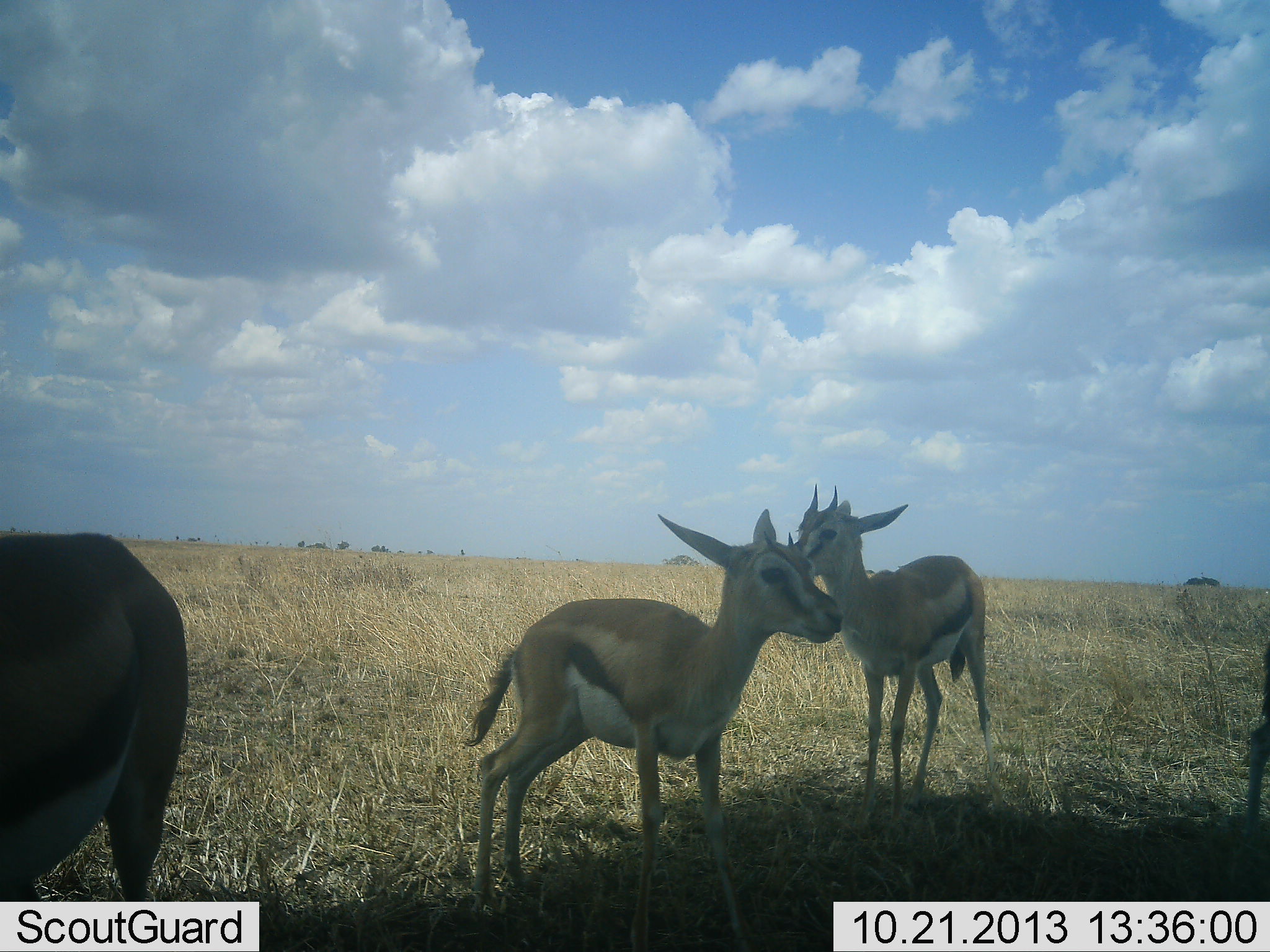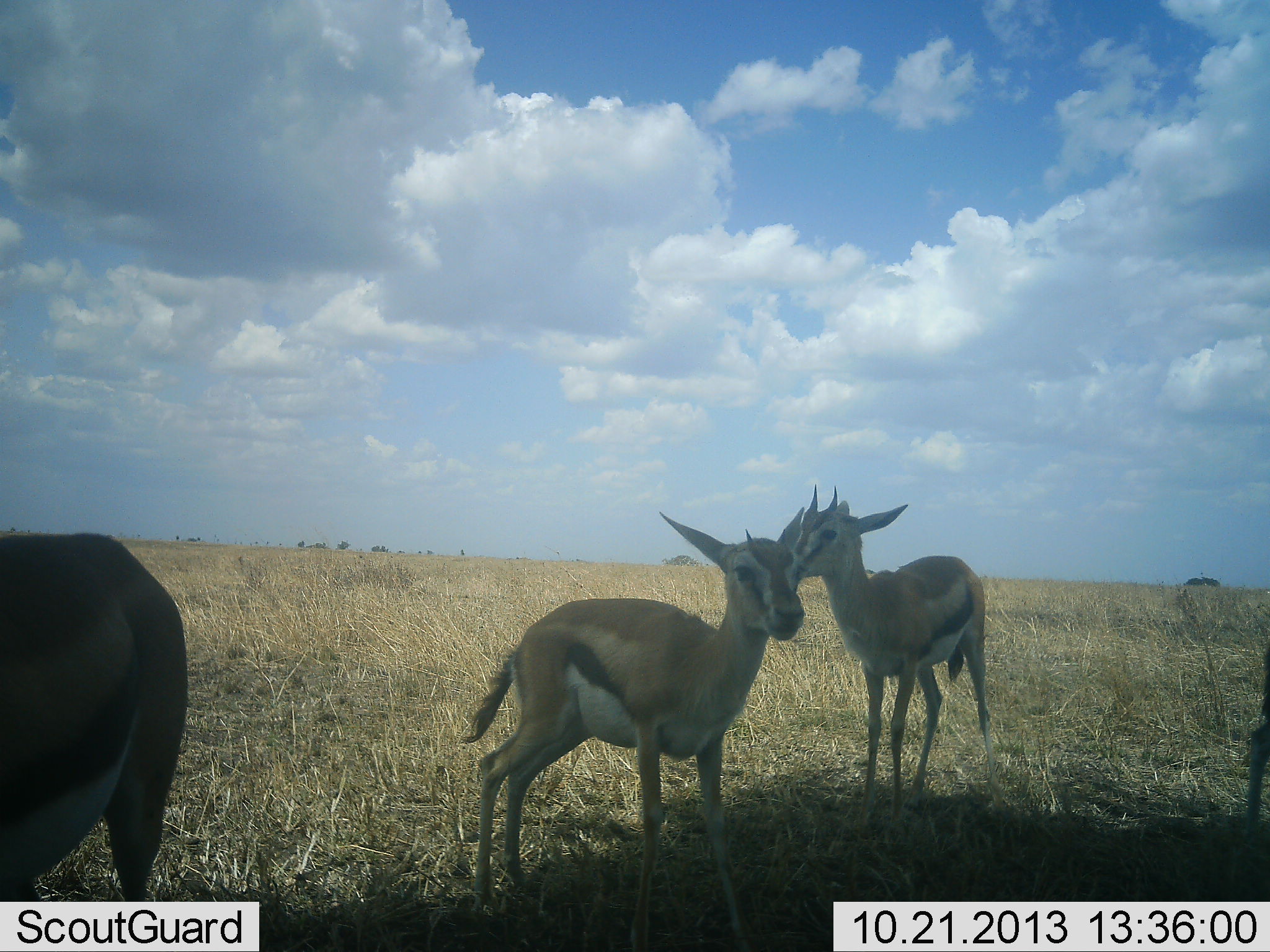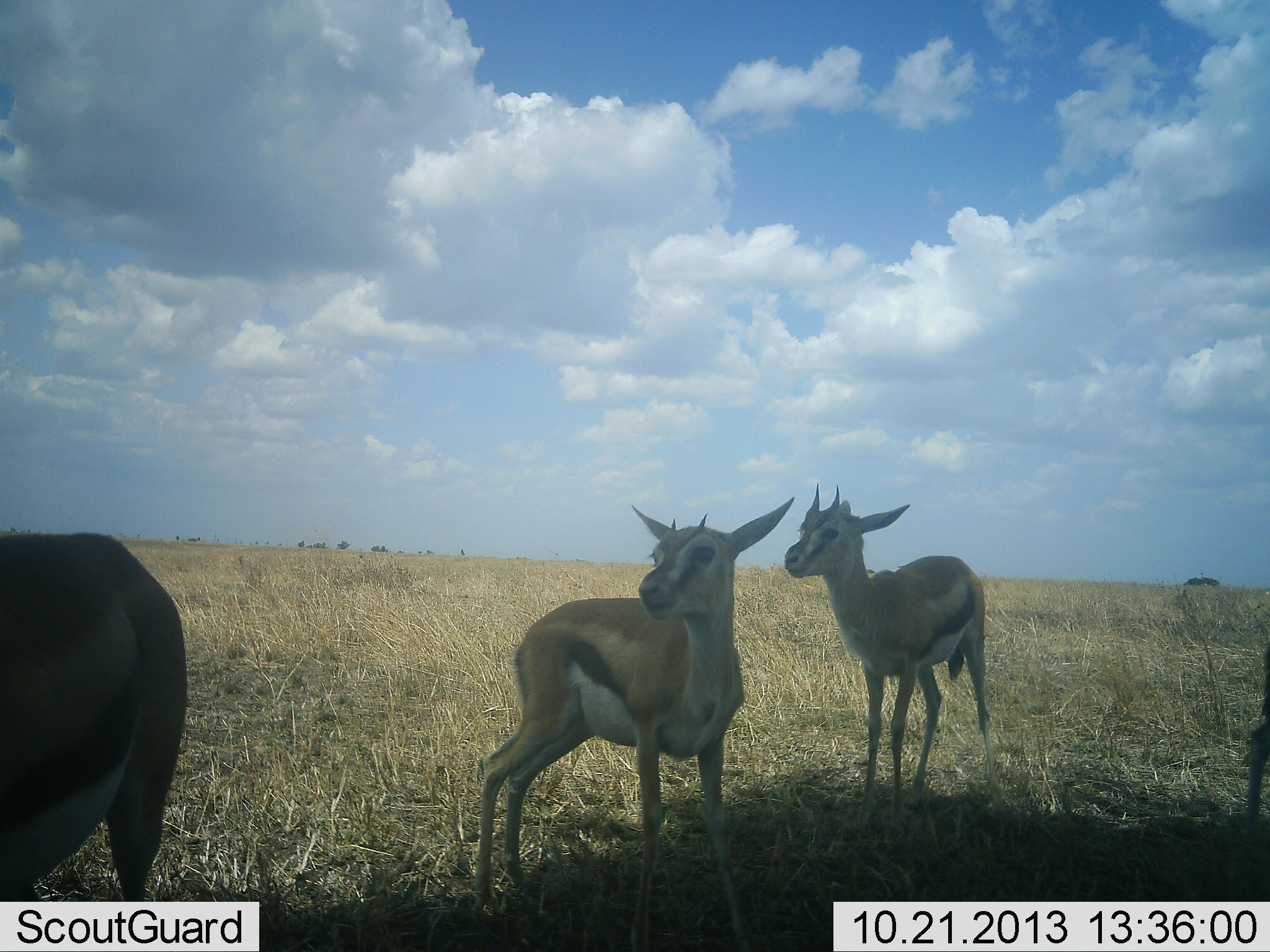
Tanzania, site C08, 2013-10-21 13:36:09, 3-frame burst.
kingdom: Animalia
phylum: Chordata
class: Mammalia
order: Artiodactyla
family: Bovidae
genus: Eudorcas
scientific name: Eudorcas thomsonii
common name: thomson's gazelle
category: gazellethomsons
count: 3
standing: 100%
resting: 0%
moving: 0%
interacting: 0%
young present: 50%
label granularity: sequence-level